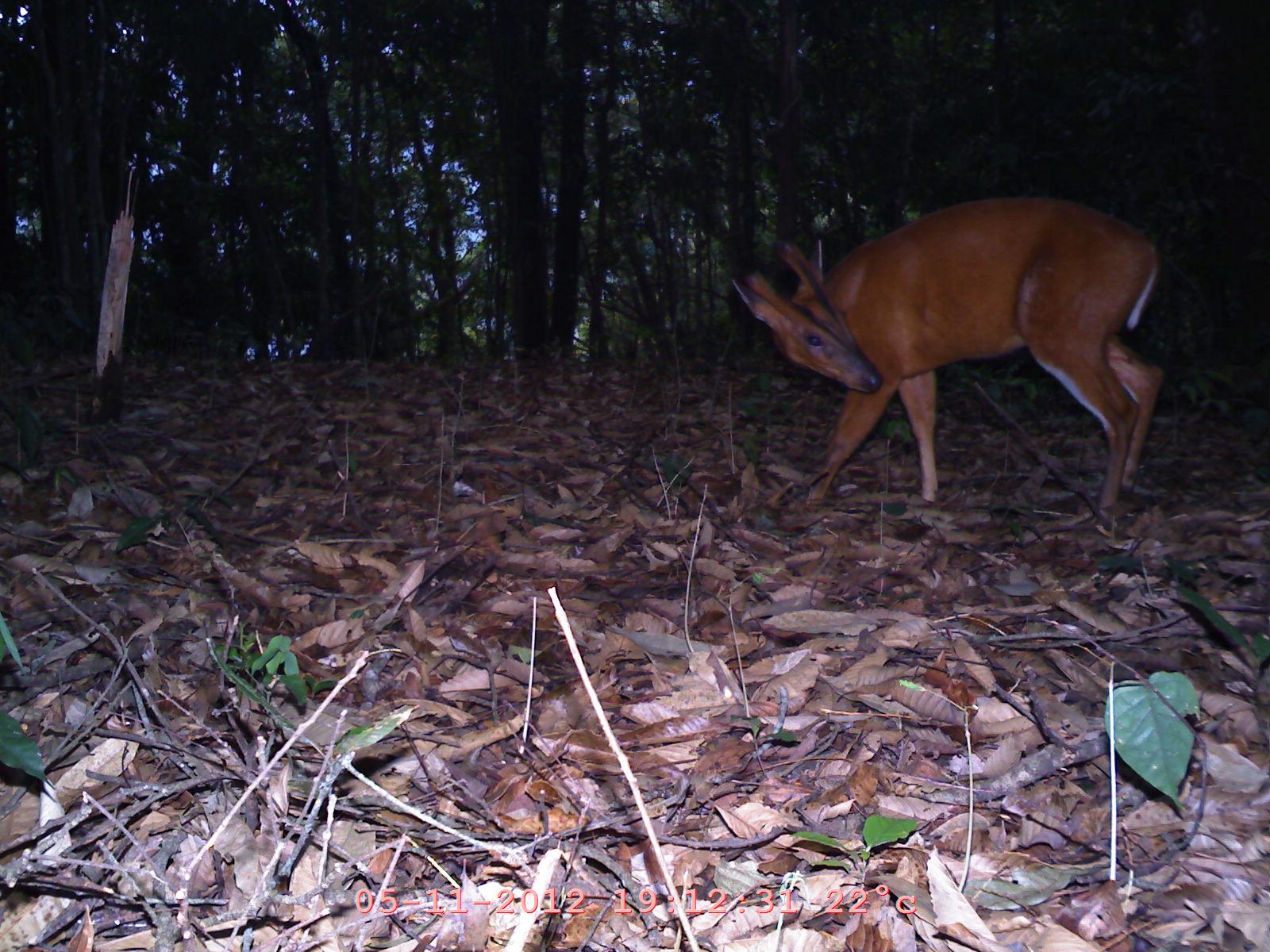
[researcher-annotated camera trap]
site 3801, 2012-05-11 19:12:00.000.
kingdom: Animalia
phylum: Chordata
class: Mammalia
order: Artiodactyla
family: Cervidae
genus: Muntiacus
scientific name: Muntiacus muntjak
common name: southern red muntjac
Muntiacus muntjak (southern red muntjac), count 1.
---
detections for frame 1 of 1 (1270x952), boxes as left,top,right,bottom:
muntiacus muntjak: 727,190,1165,521